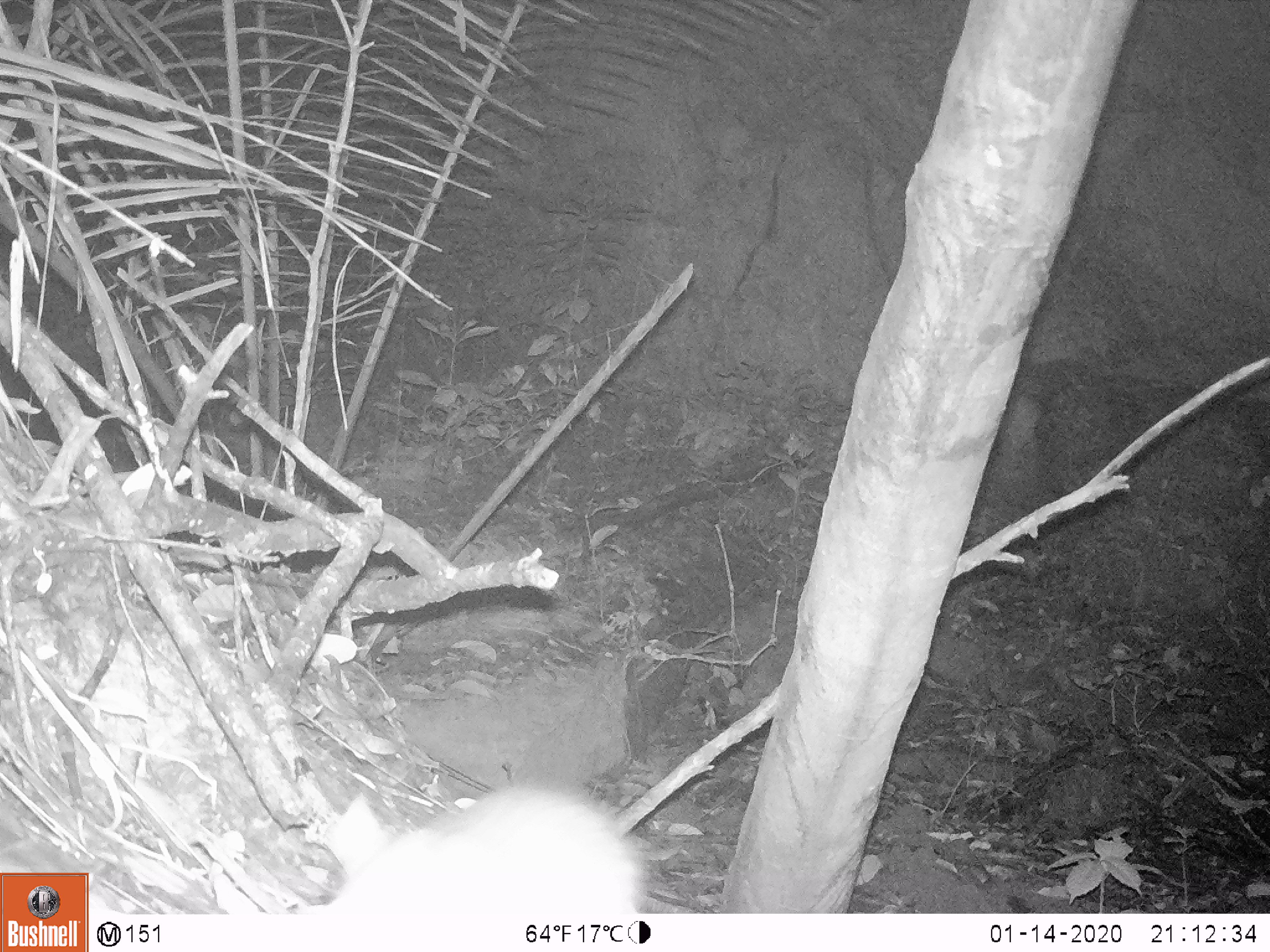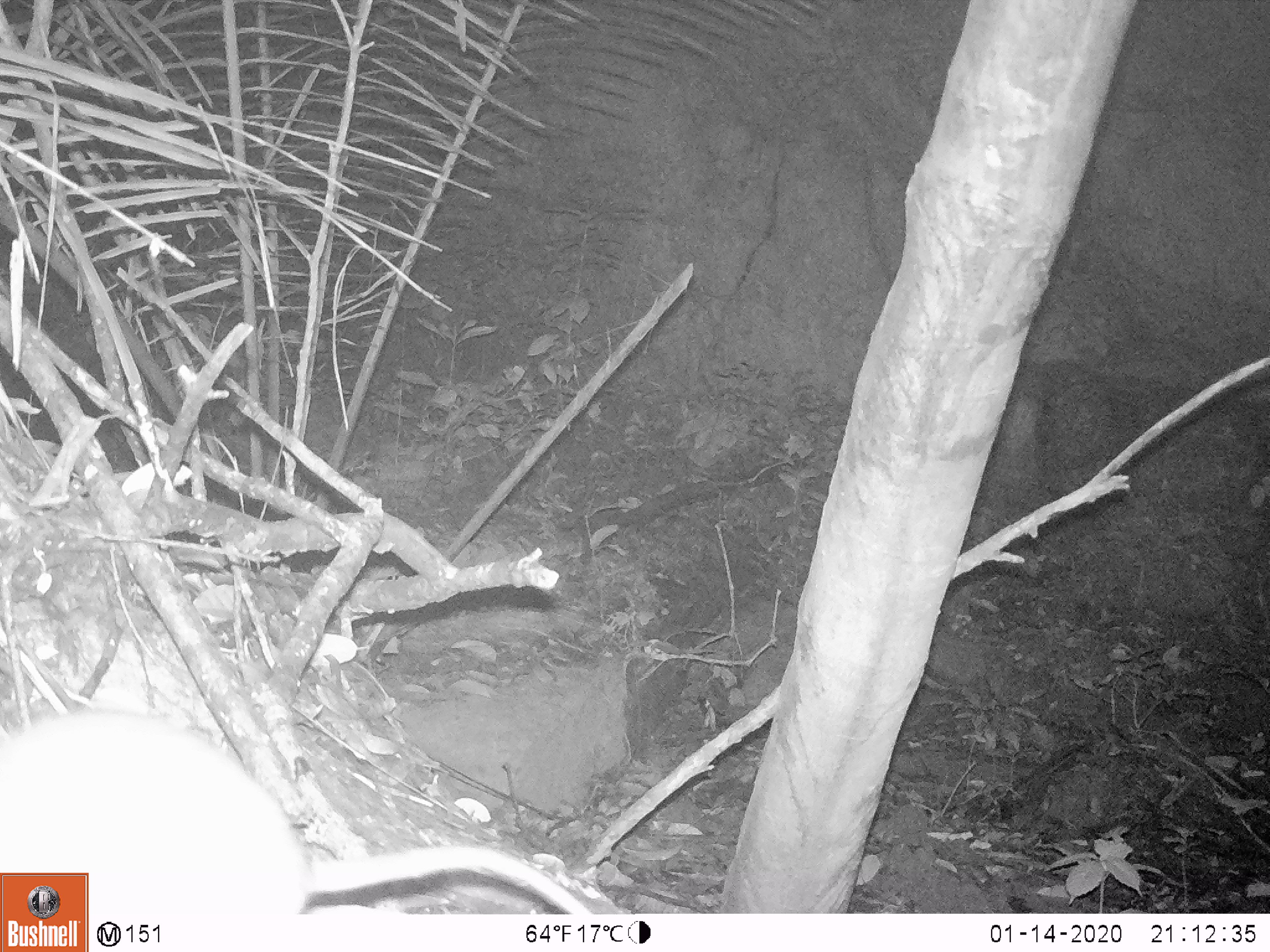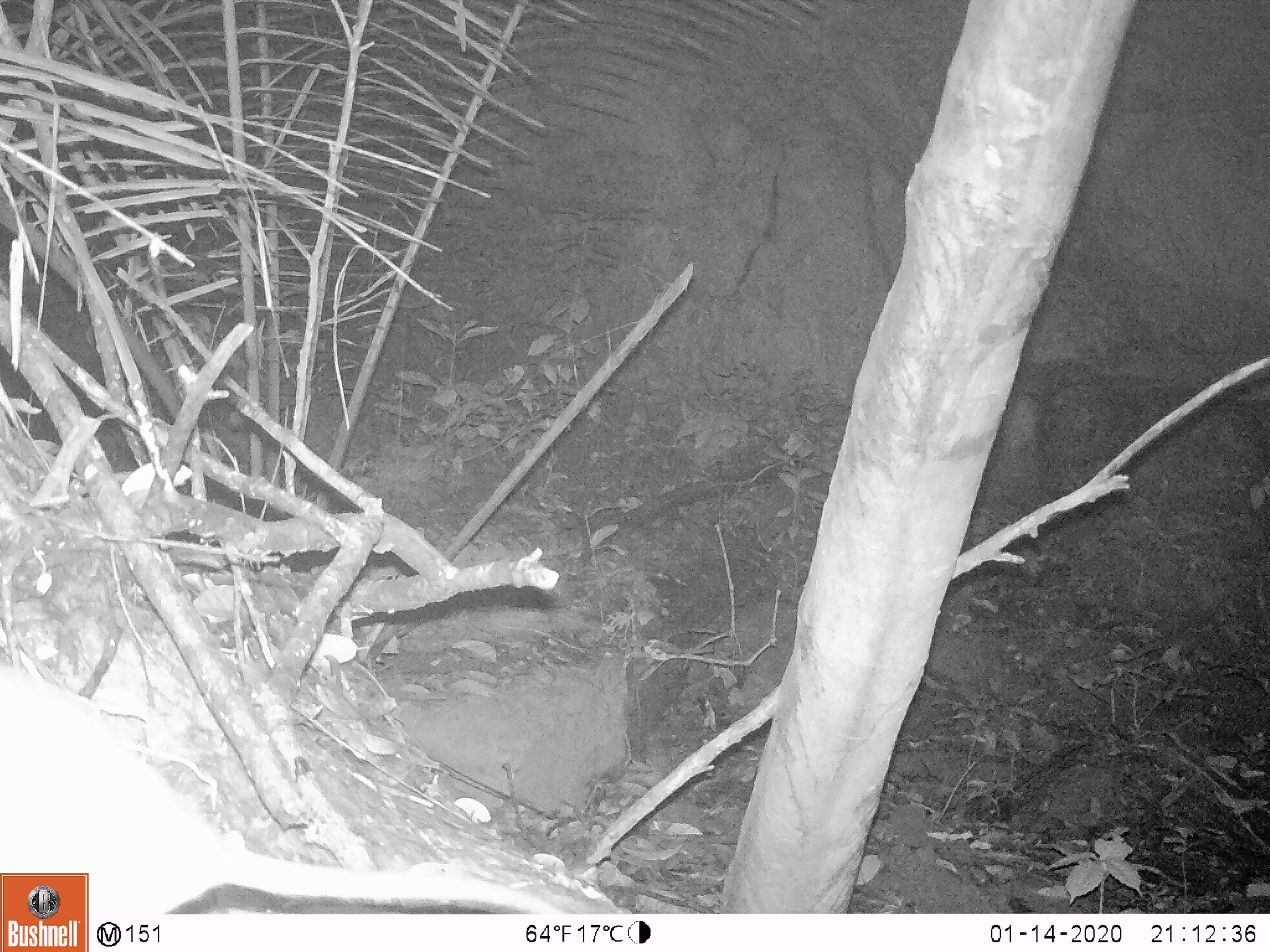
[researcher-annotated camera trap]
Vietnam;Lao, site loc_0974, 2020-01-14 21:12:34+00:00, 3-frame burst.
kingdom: Animalia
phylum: Chordata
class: Mammalia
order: Rodentia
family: Muridae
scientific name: Muridae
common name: old-world mice and rats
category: unidentified murid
Unidentified murid (old-world mice and rats) (Muridae). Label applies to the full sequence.